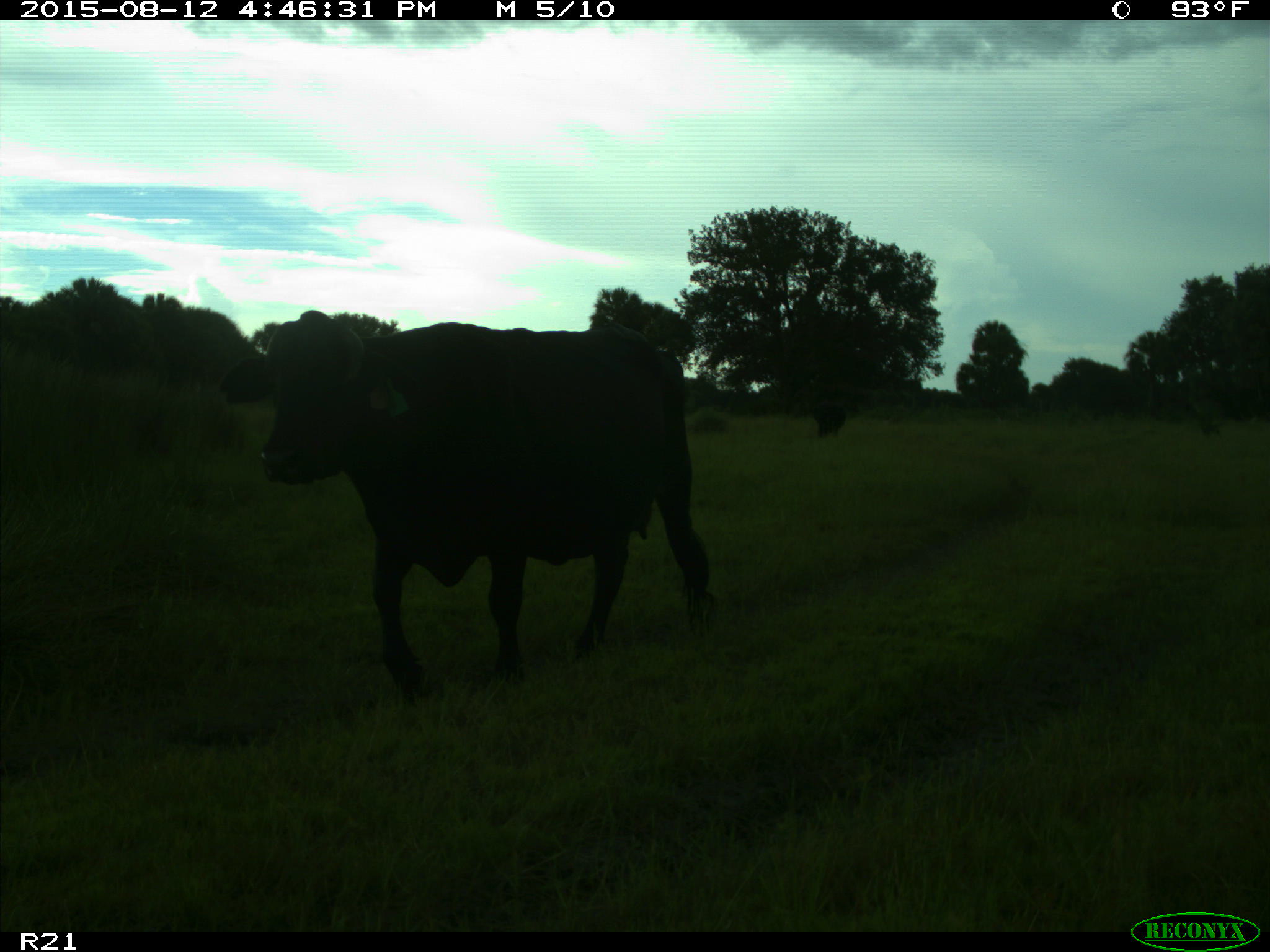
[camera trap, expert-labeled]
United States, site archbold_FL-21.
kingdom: Animalia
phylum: Chordata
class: Mammalia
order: Artiodactyla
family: Bovidae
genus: Bos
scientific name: Bos taurus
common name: domestic cow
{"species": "Bos taurus (domestic cow)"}